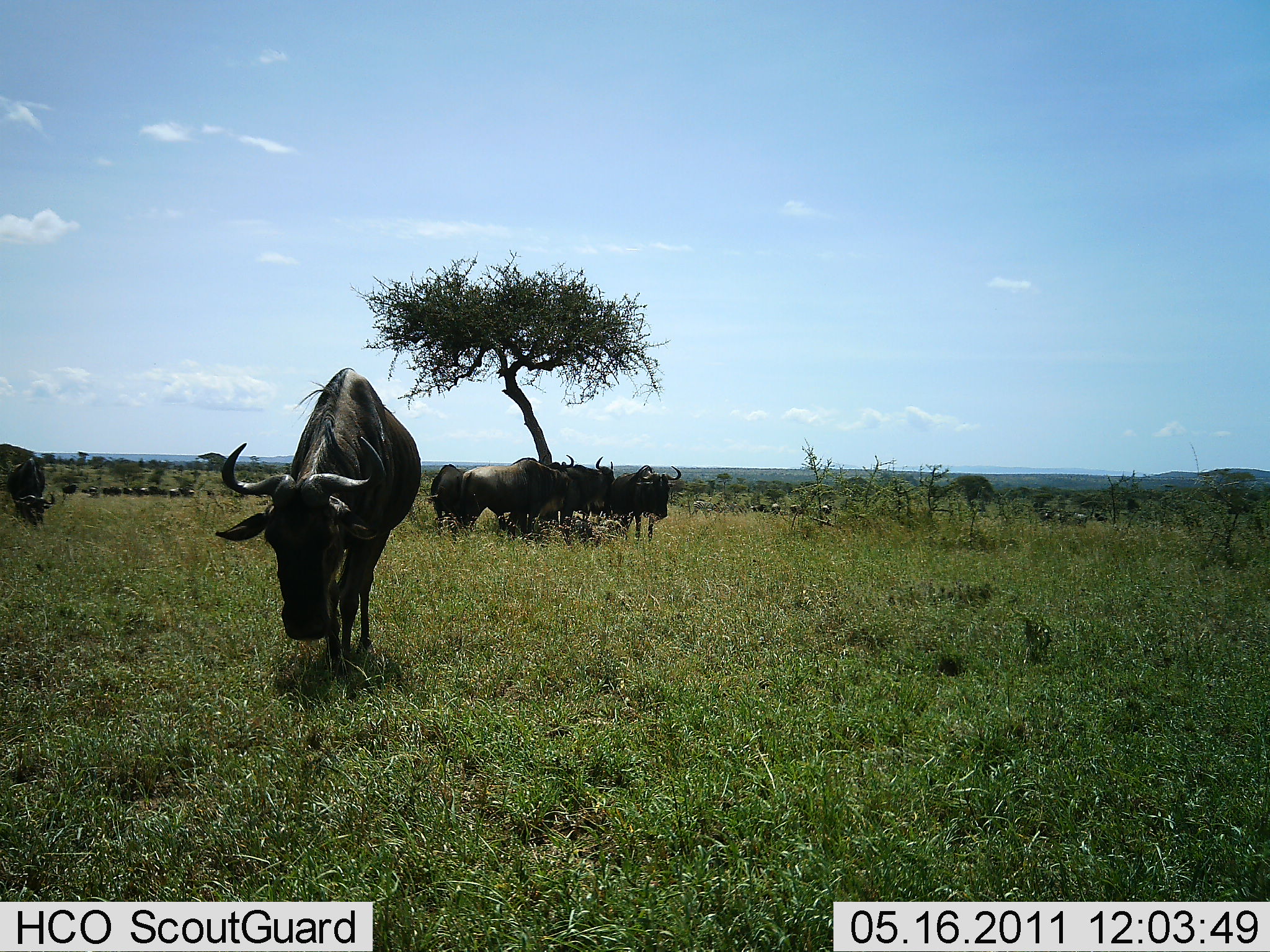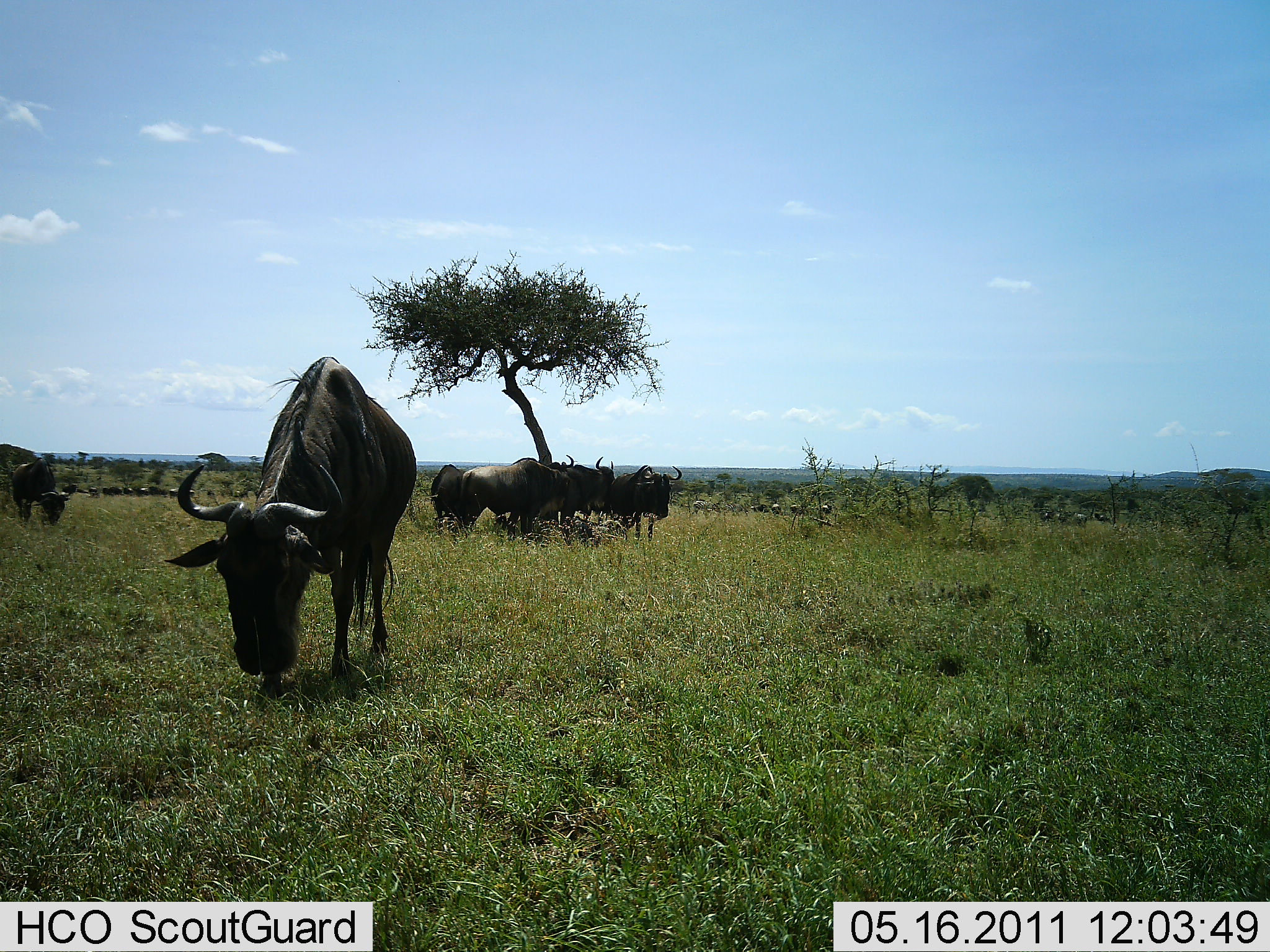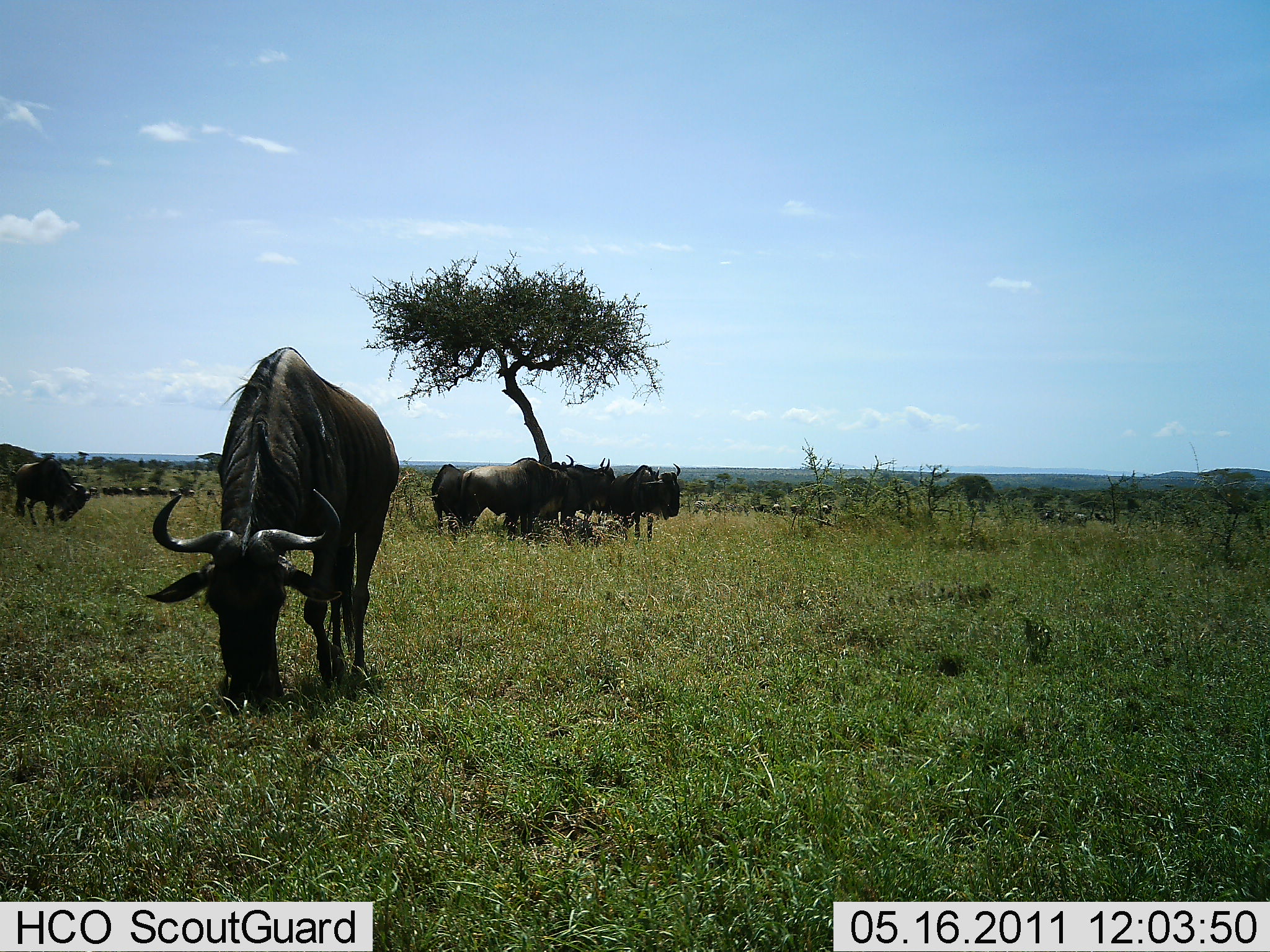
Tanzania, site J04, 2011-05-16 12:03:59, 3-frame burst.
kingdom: Animalia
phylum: Chordata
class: Mammalia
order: Artiodactyla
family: Bovidae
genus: Connochaetes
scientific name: Connochaetes taurinus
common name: blue wildebeest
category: wildebeest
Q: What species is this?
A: Wildebeest (blue wildebeest) (Connochaetes taurinus).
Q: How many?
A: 7.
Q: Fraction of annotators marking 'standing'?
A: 73%.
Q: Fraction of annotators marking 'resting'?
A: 0%.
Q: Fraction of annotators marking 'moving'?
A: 27%.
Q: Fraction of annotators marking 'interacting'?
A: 18%.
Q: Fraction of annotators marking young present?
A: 0%.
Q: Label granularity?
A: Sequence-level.